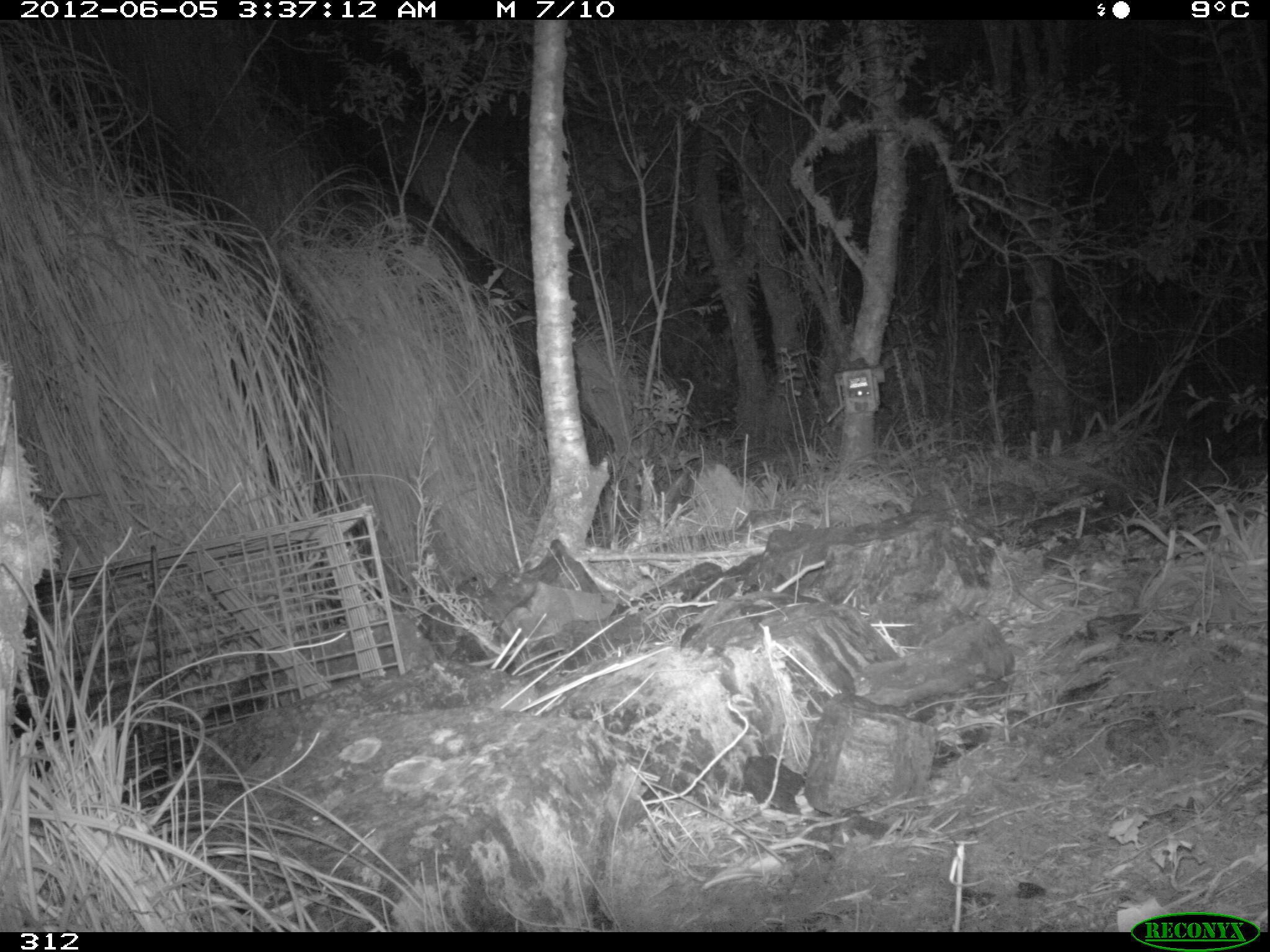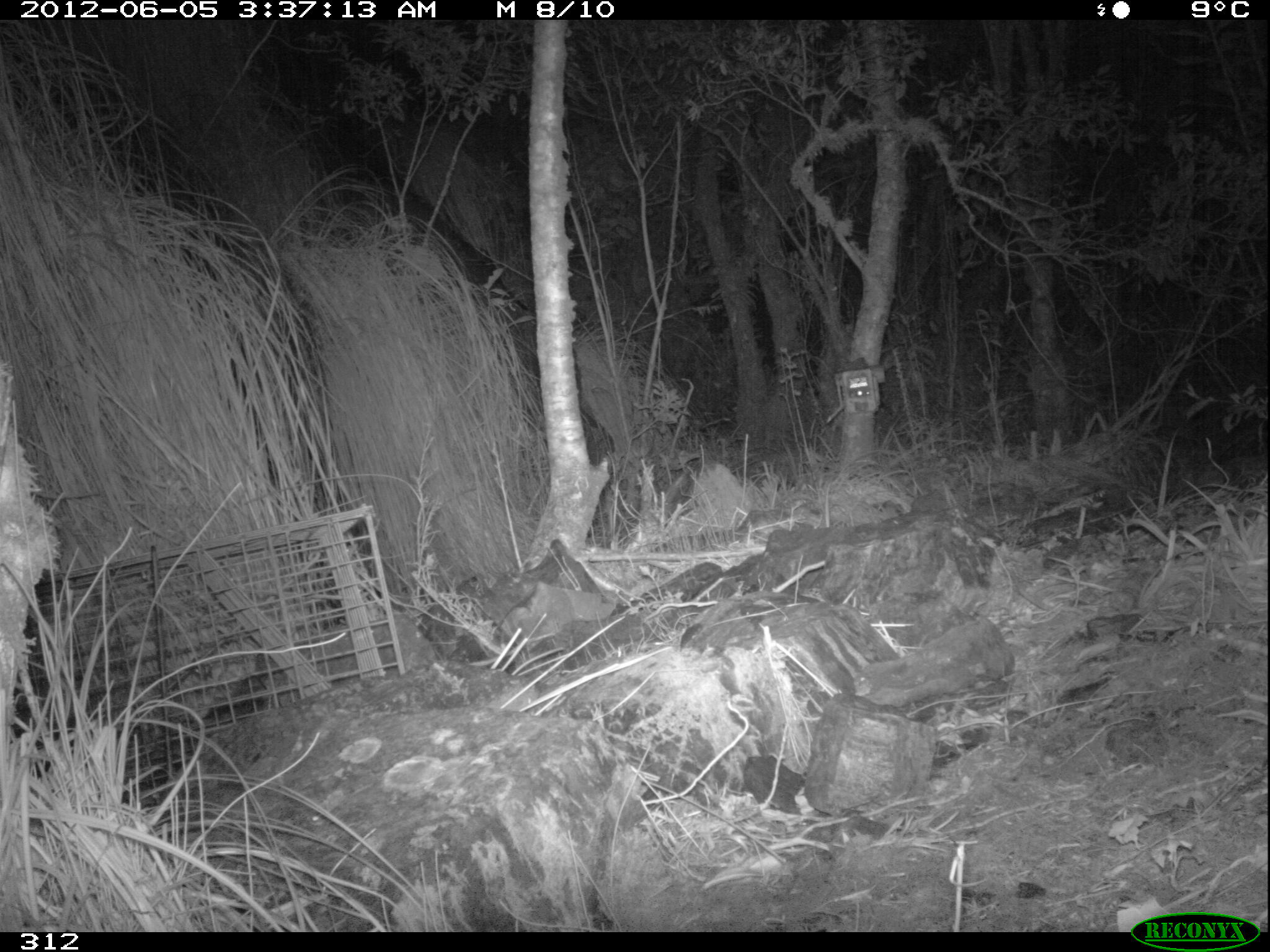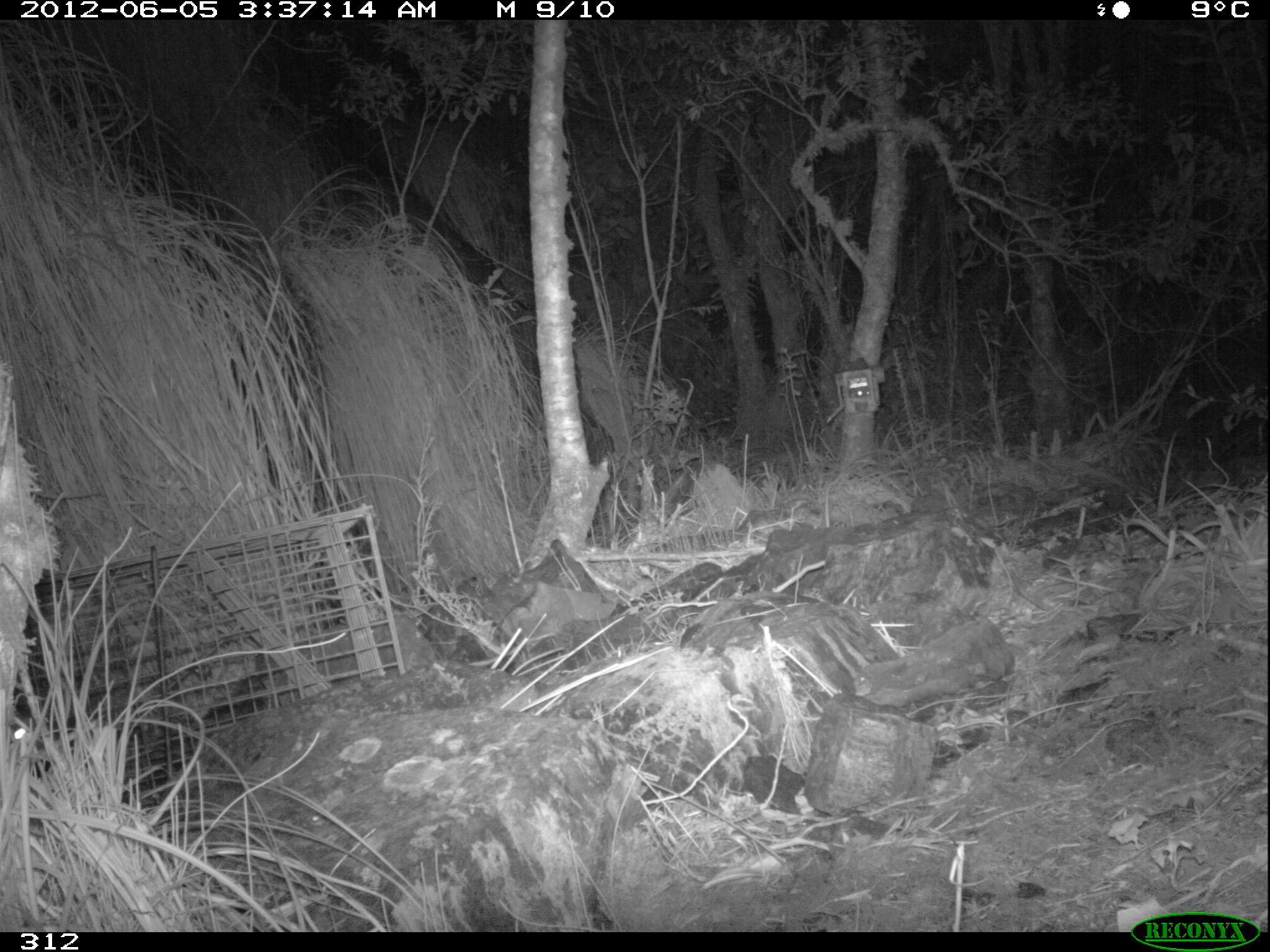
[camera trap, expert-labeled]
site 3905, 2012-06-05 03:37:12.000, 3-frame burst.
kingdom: Animalia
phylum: Chordata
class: Mammalia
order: Didelphimorphia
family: Didelphidae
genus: Didelphis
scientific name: Didelphis pernigra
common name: andean white-eared opossum